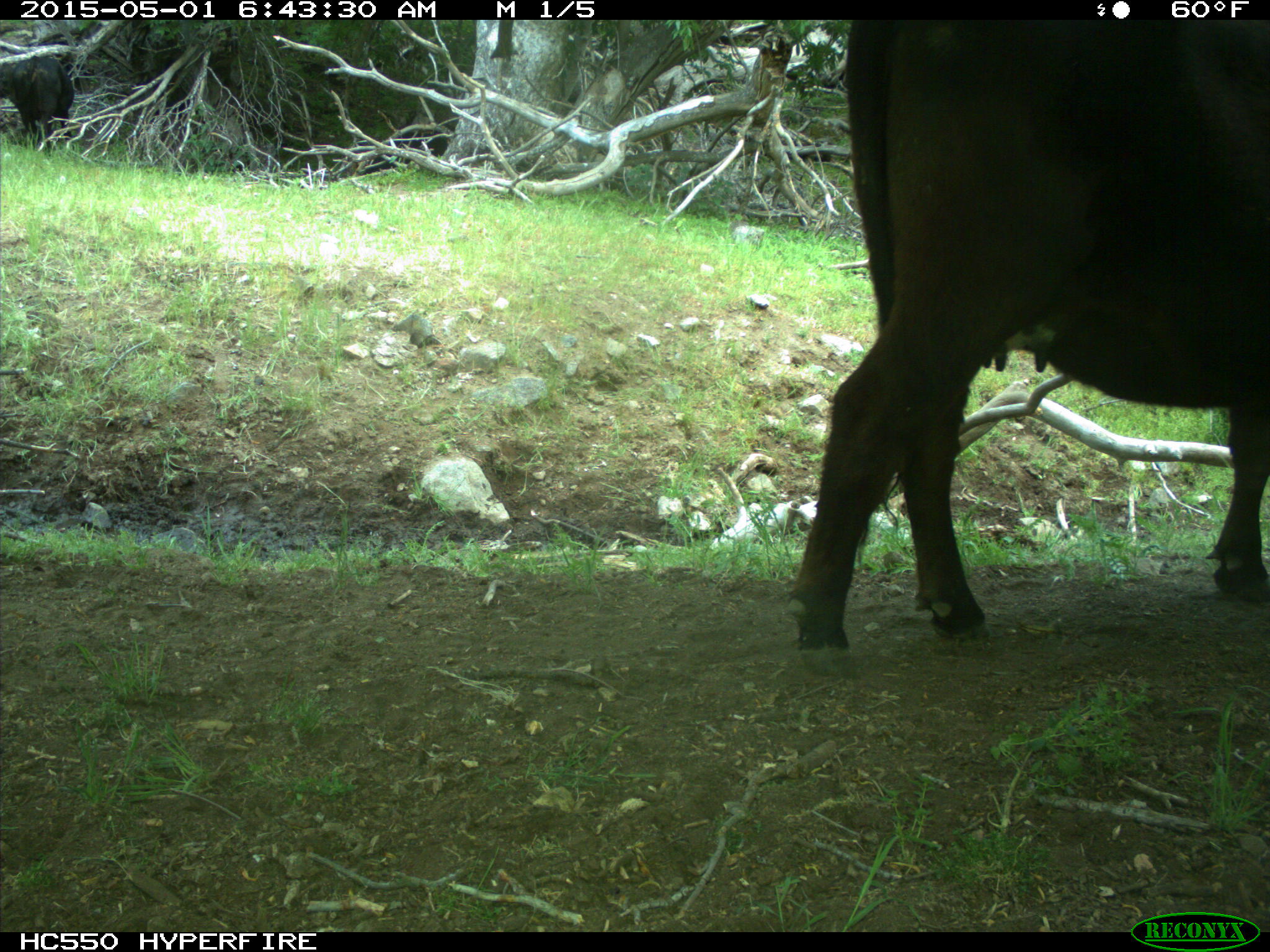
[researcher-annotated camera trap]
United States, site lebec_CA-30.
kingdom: Animalia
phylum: Chordata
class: Mammalia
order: Artiodactyla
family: Bovidae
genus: Bos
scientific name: Bos taurus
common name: domestic cow